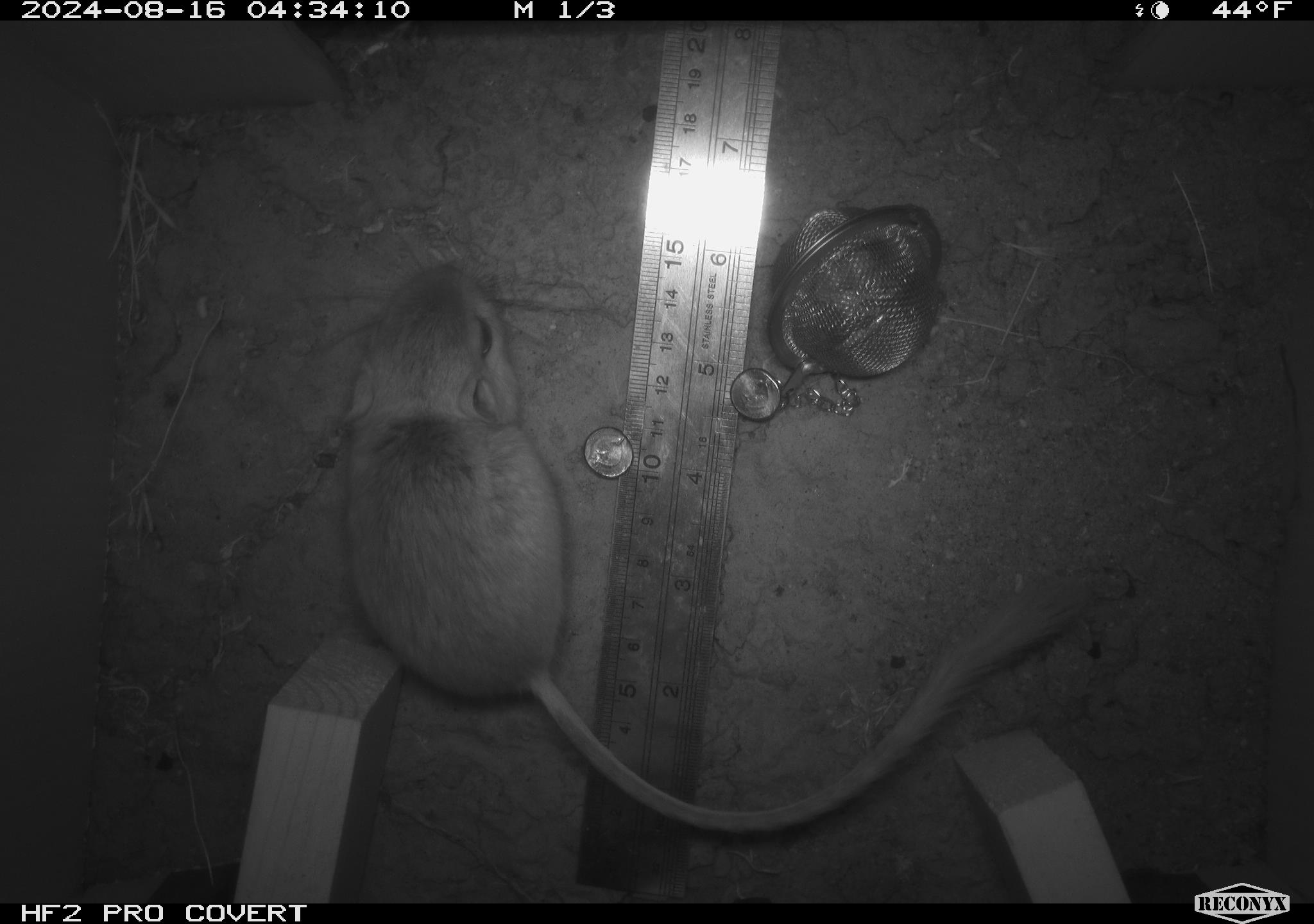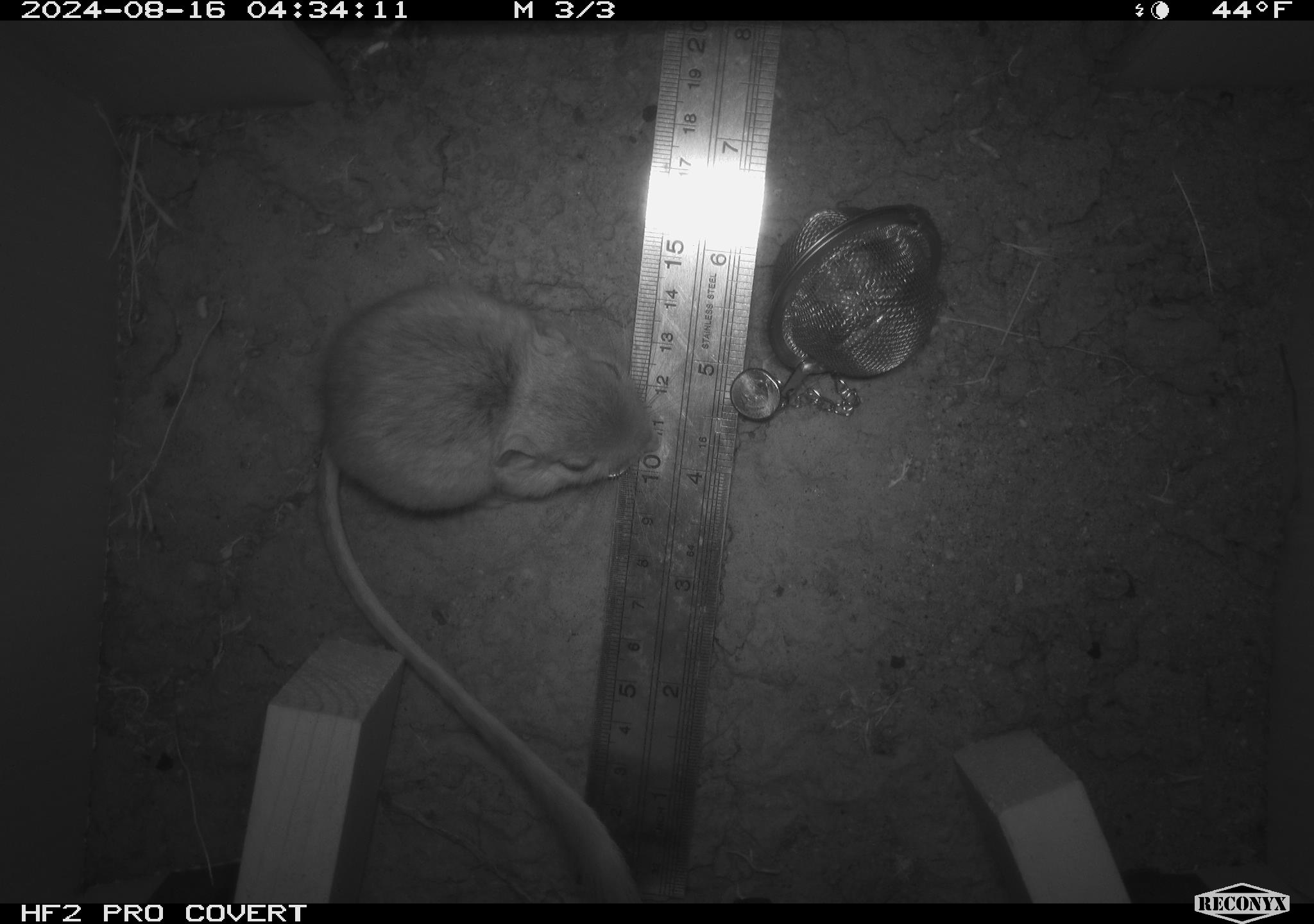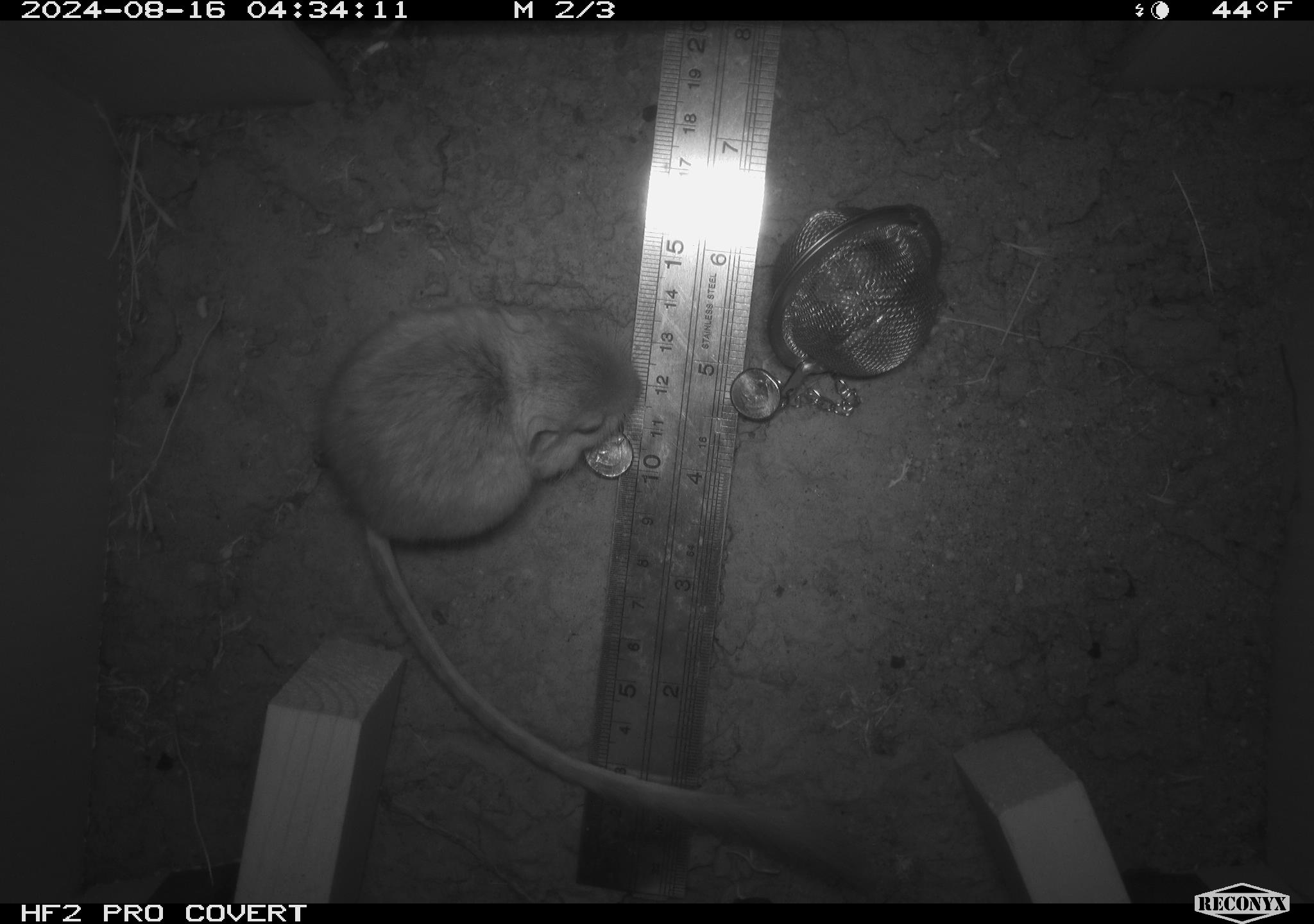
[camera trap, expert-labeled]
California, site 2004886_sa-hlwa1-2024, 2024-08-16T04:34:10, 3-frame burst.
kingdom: Animalia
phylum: Chordata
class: Mammalia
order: Rodentia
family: Heteromyidae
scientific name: Heteromyidae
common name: kangaroo rats and pocket mice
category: heteromyidae family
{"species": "heteromyidae family (kangaroo rats and pocket mice) (Heteromyidae)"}